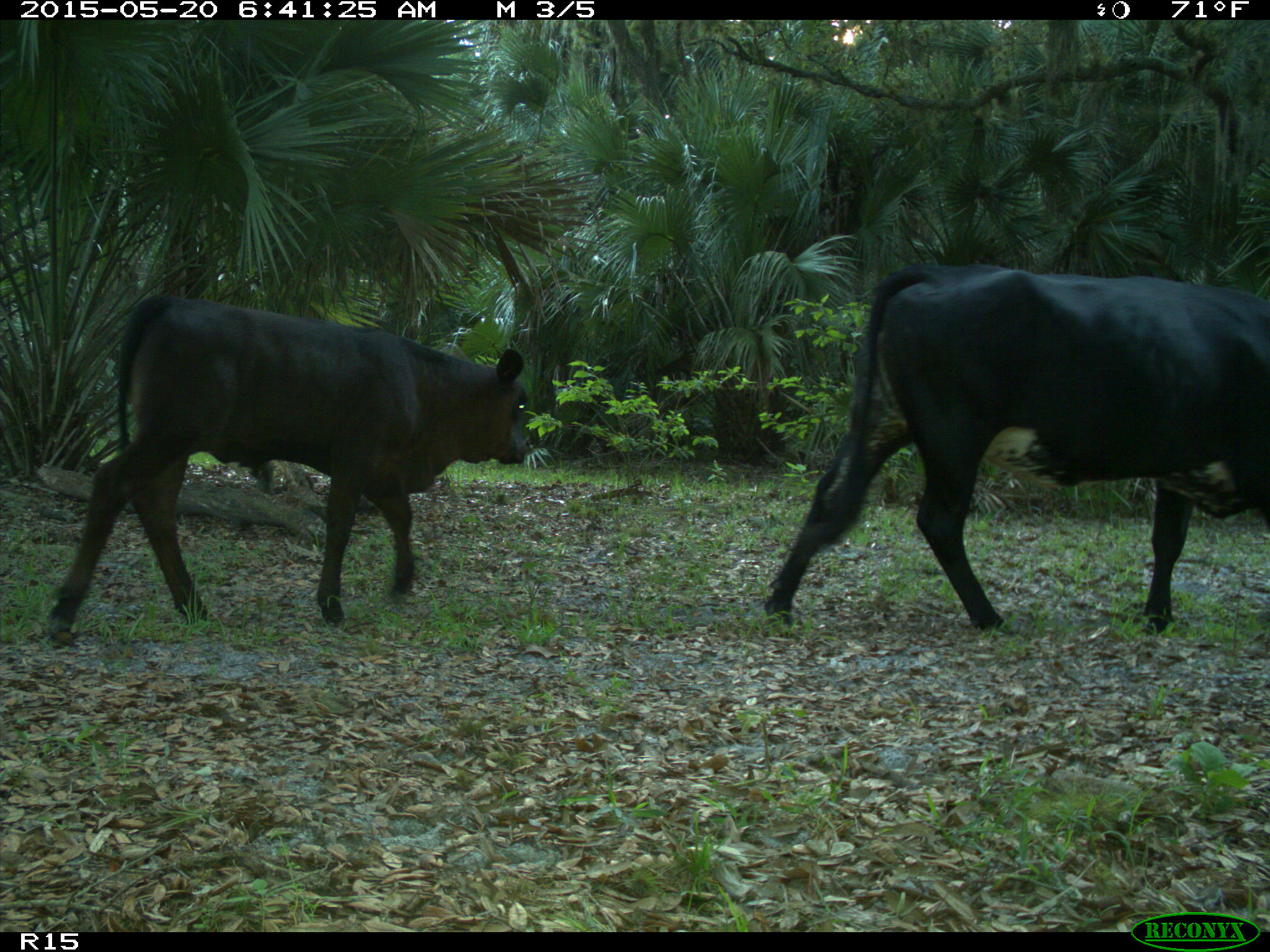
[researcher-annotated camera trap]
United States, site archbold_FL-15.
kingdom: Animalia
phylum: Chordata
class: Mammalia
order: Artiodactyla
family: Bovidae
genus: Bos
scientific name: Bos taurus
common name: domestic cow